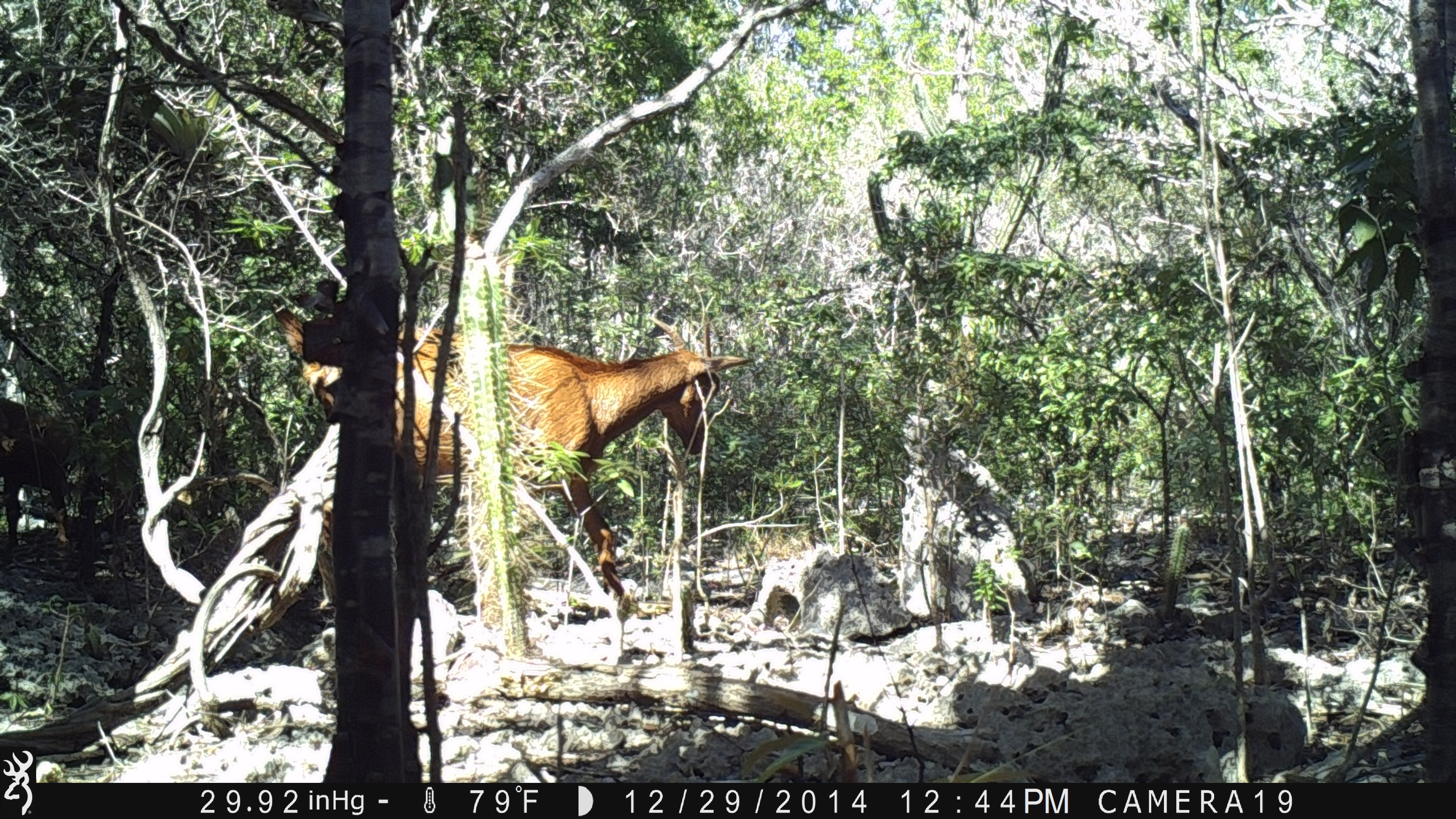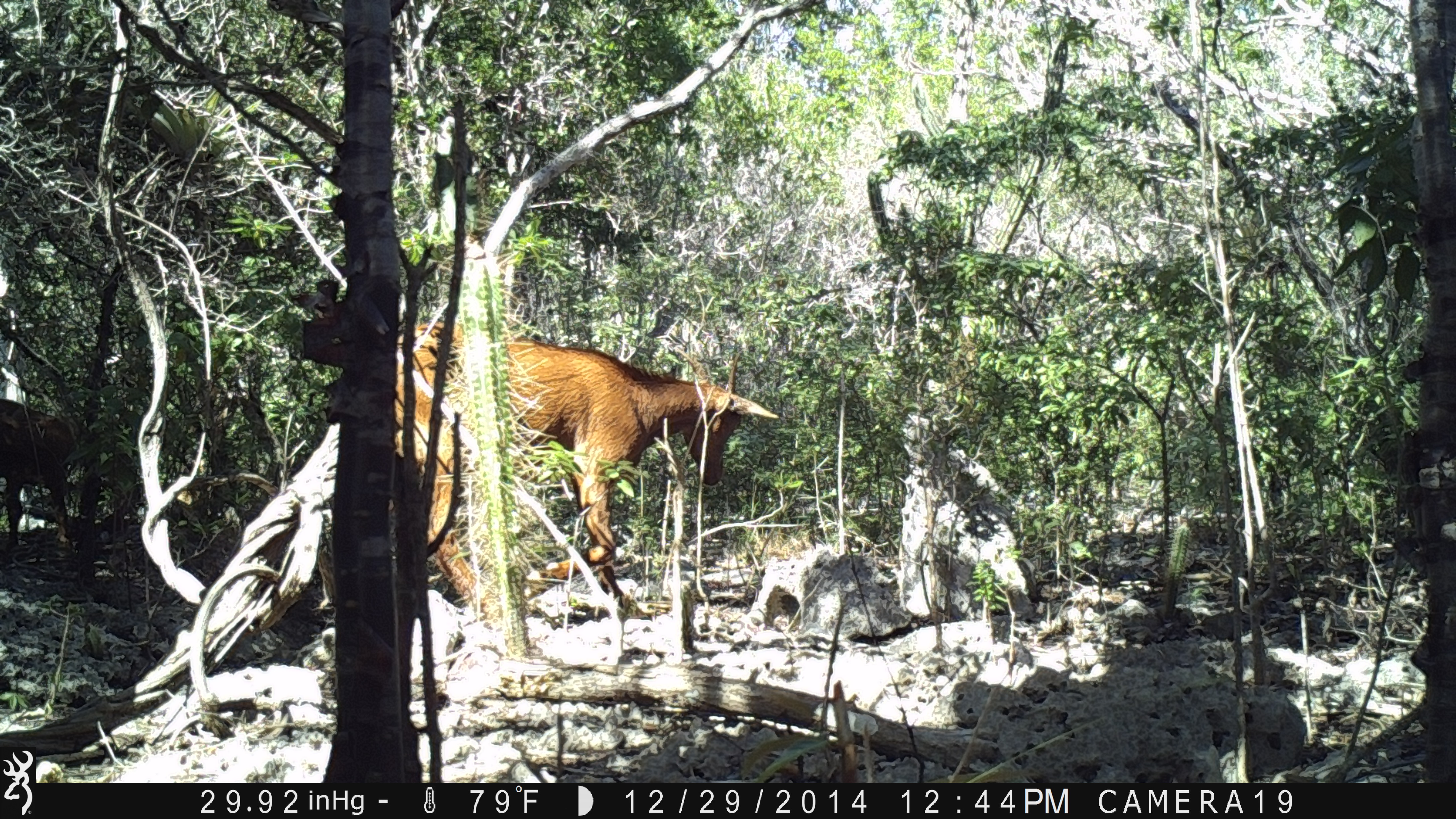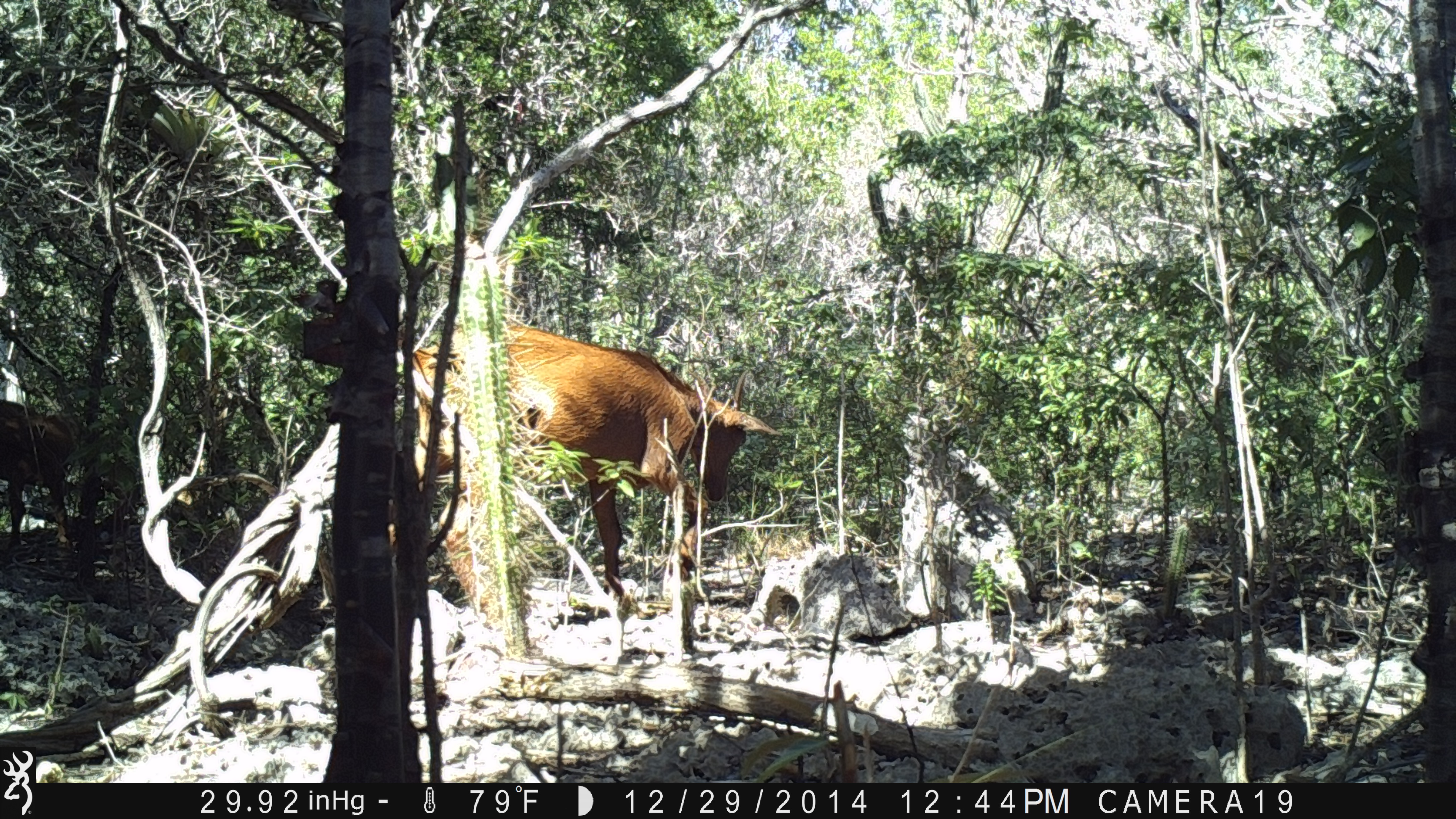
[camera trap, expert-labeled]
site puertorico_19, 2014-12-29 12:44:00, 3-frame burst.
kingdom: Animalia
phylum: Chordata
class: Mammalia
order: Artiodactyla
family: Bovidae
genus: Capra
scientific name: Capra hircus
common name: goat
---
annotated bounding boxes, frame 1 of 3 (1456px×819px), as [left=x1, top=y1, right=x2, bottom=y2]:
goat: [left=276, top=291, right=751, bottom=673]; [left=0, top=393, right=72, bottom=570]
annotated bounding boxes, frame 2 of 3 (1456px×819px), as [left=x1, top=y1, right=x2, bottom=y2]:
goat: [left=384, top=328, right=779, bottom=640]; [left=0, top=400, right=74, bottom=584]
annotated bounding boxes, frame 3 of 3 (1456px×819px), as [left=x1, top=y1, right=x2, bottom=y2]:
goat: [left=448, top=322, right=780, bottom=671]